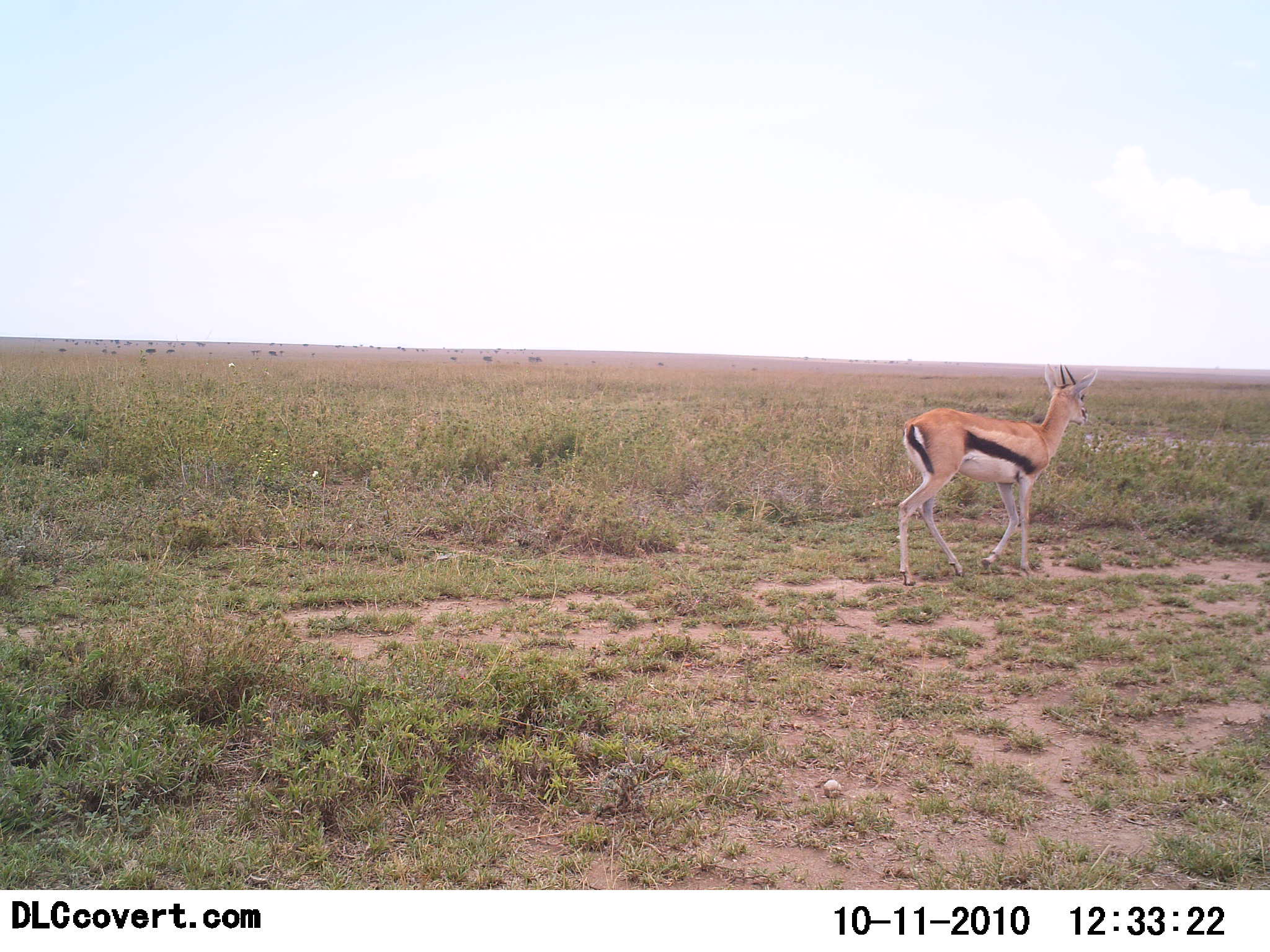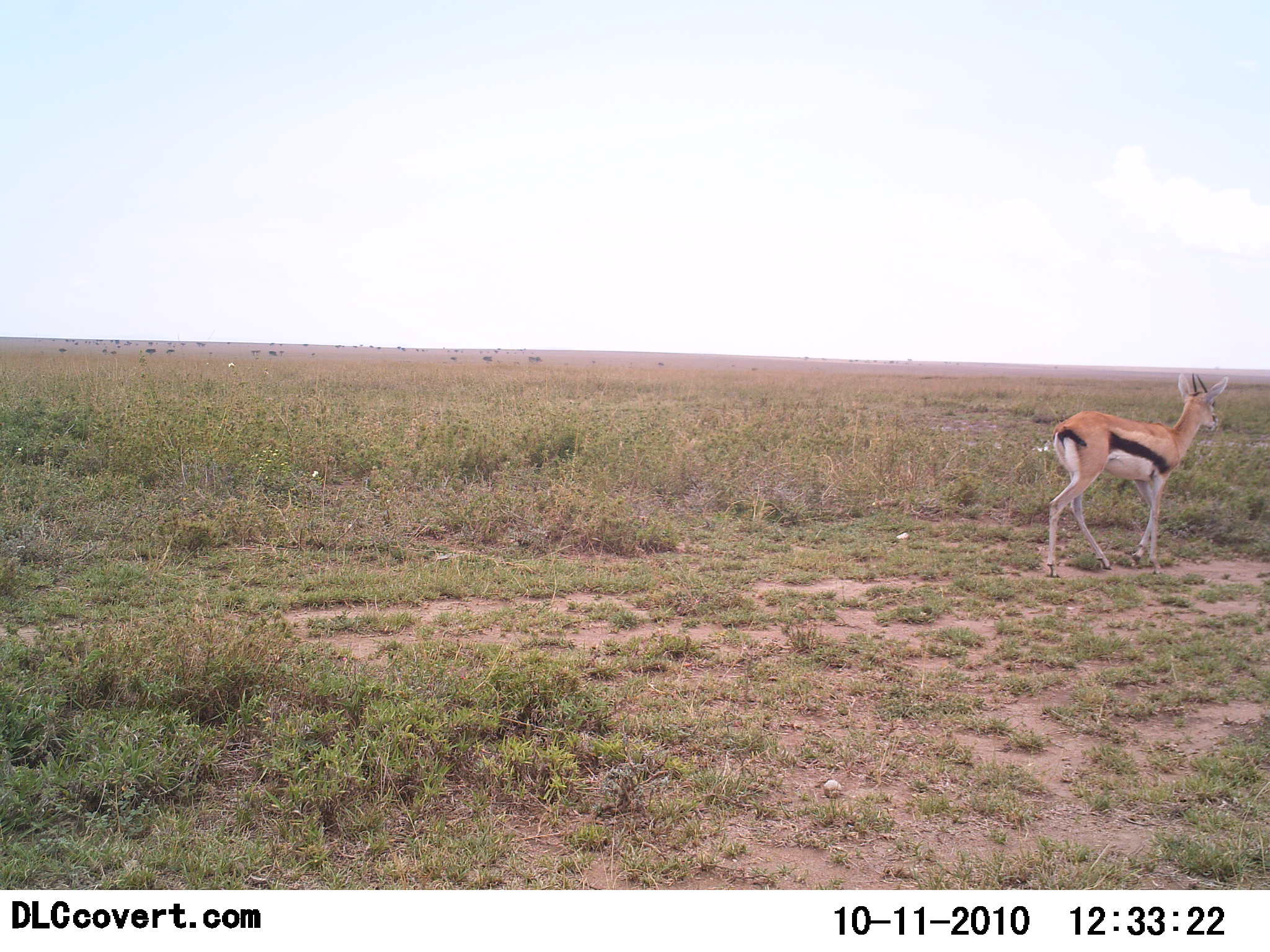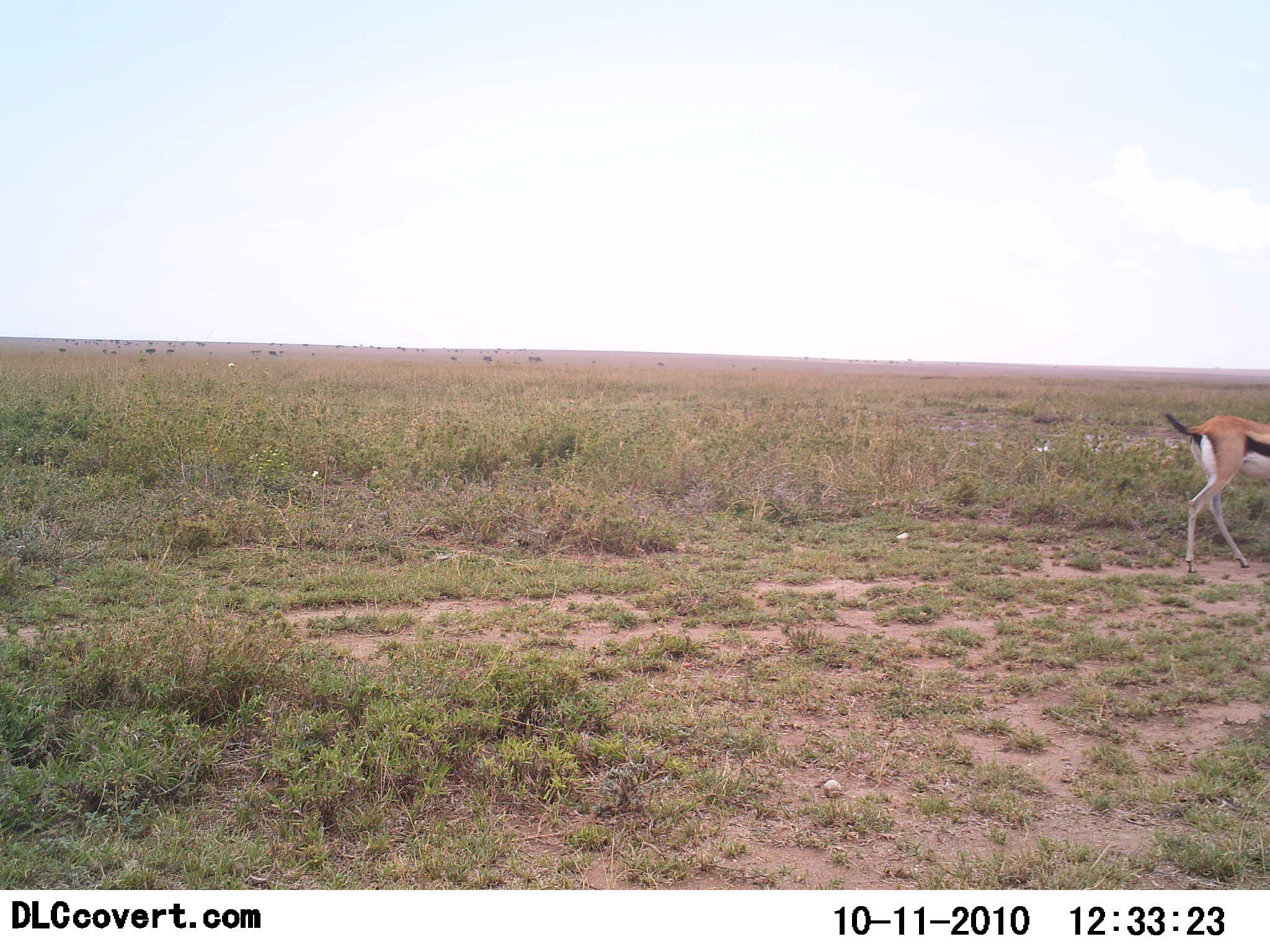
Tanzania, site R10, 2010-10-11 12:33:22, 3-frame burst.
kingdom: Animalia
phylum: Chordata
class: Mammalia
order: Artiodactyla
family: Bovidae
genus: Eudorcas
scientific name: Eudorcas thomsonii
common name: thomson's gazelle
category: gazellethomsons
Gazellethomsons (thomson's gazelle) (Eudorcas thomsonii), count 1. Behavior (volunteer vote fractions): standing 13%, resting 0%, moving 87%, interacting 0%. Young present (vote fraction): 0%. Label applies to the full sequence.